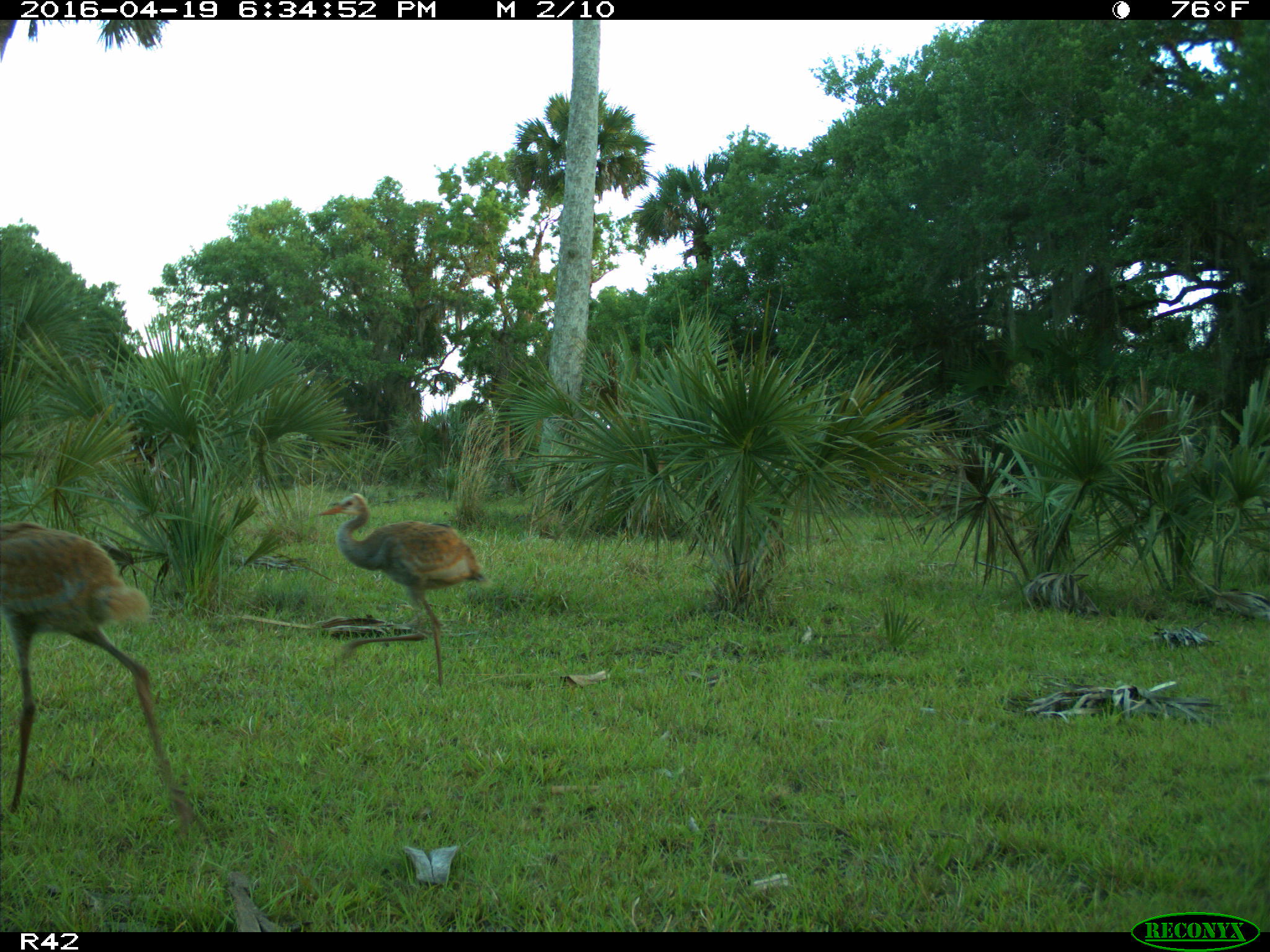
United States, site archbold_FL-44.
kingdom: Animalia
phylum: Chordata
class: Aves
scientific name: Aves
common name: birds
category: unidentified bird